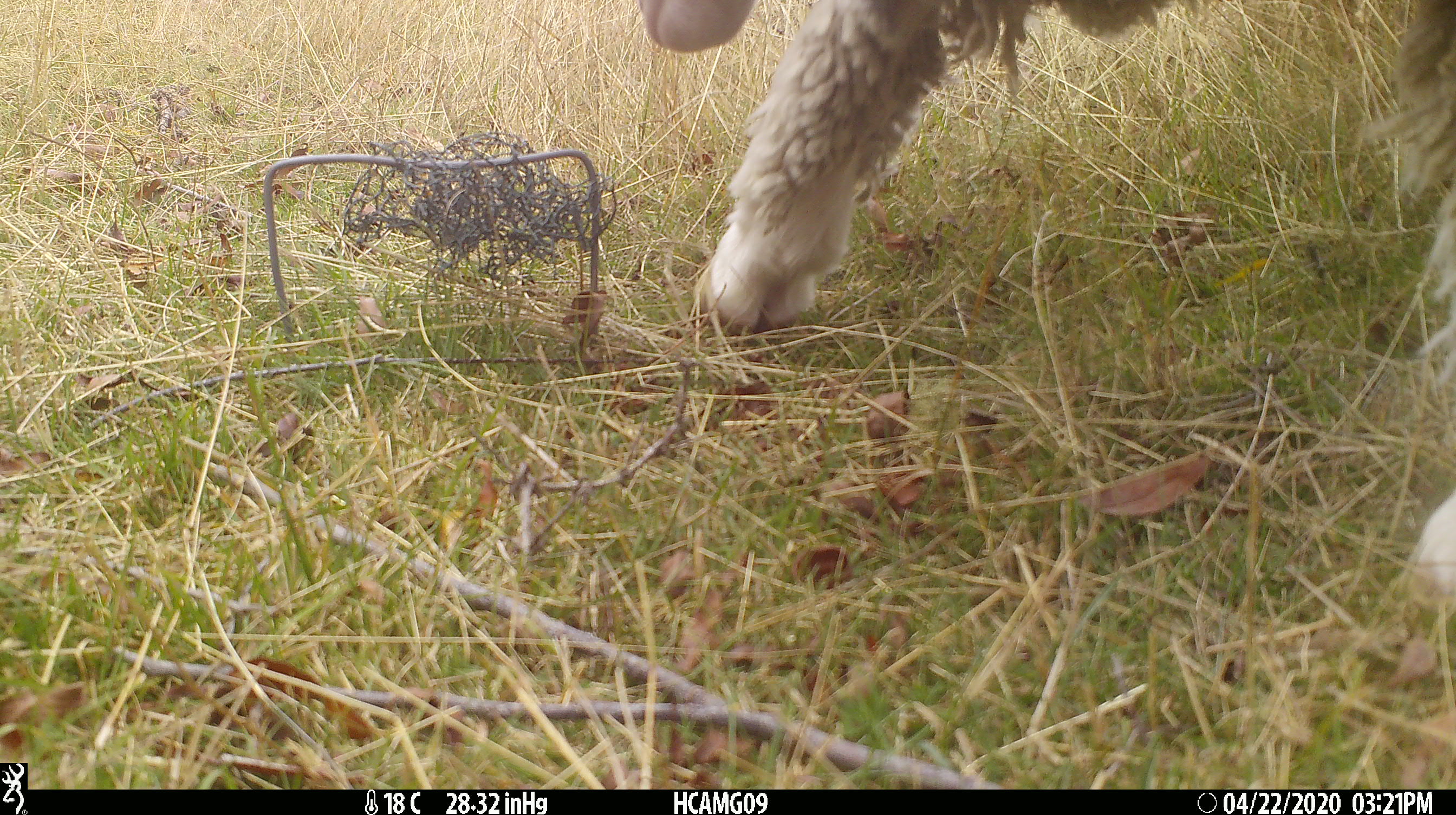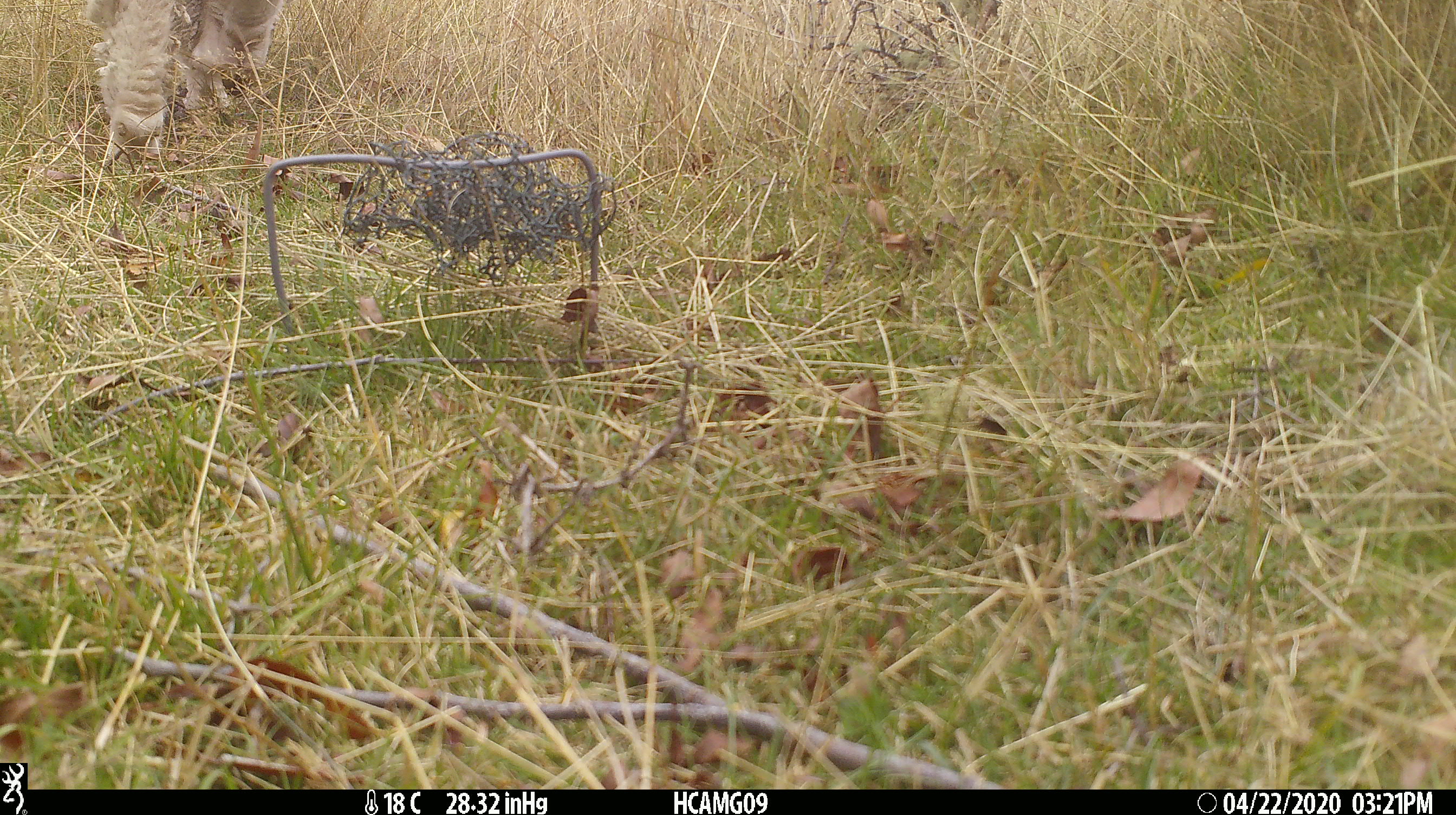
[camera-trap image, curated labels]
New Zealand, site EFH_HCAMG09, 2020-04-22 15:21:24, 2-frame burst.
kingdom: Animalia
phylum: Chordata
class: Mammalia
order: Artiodactyla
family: Bovidae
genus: Ovis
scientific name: Ovis aries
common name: domestic sheep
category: sheep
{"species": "sheep (domestic sheep) (Ovis aries)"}